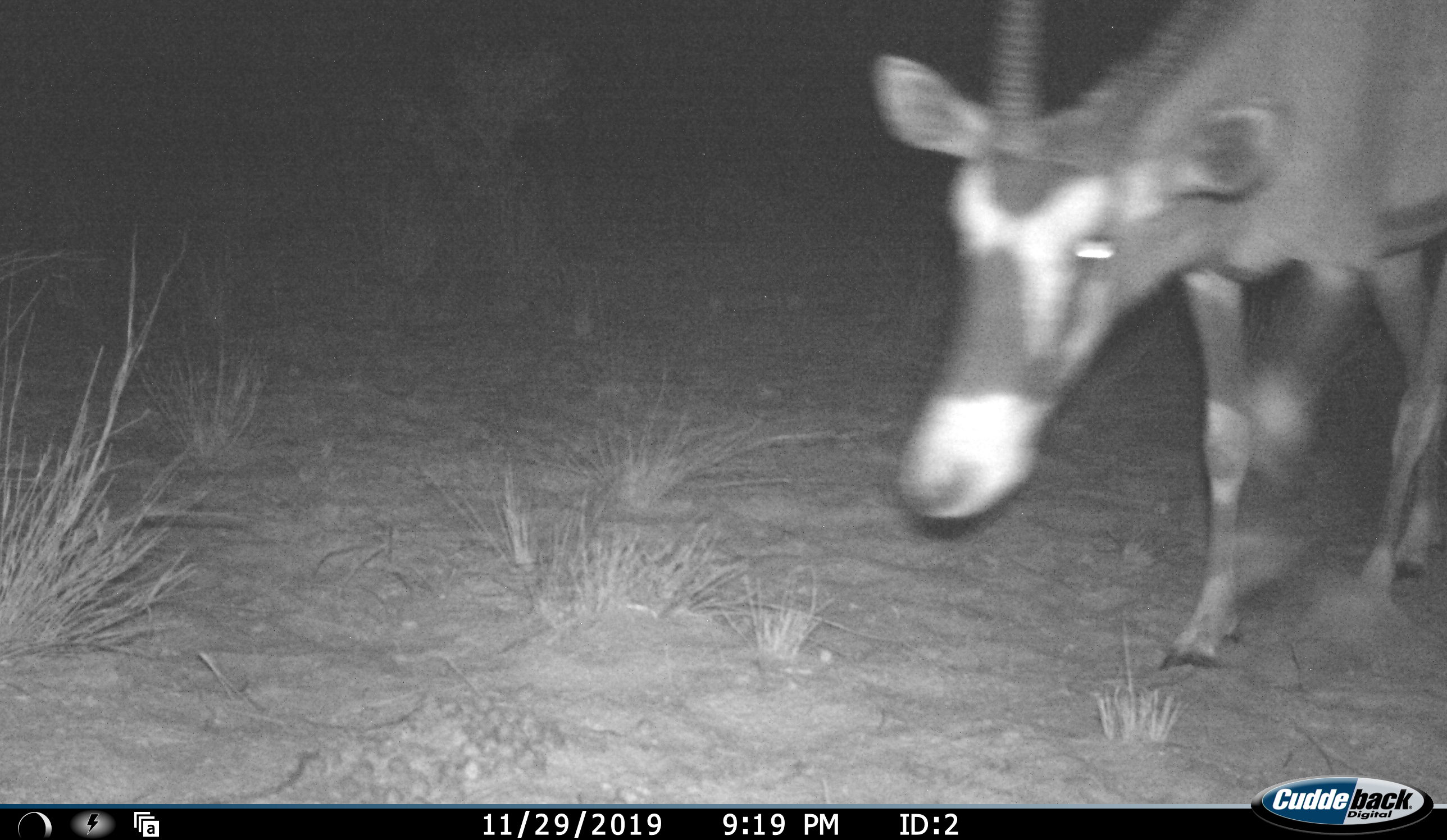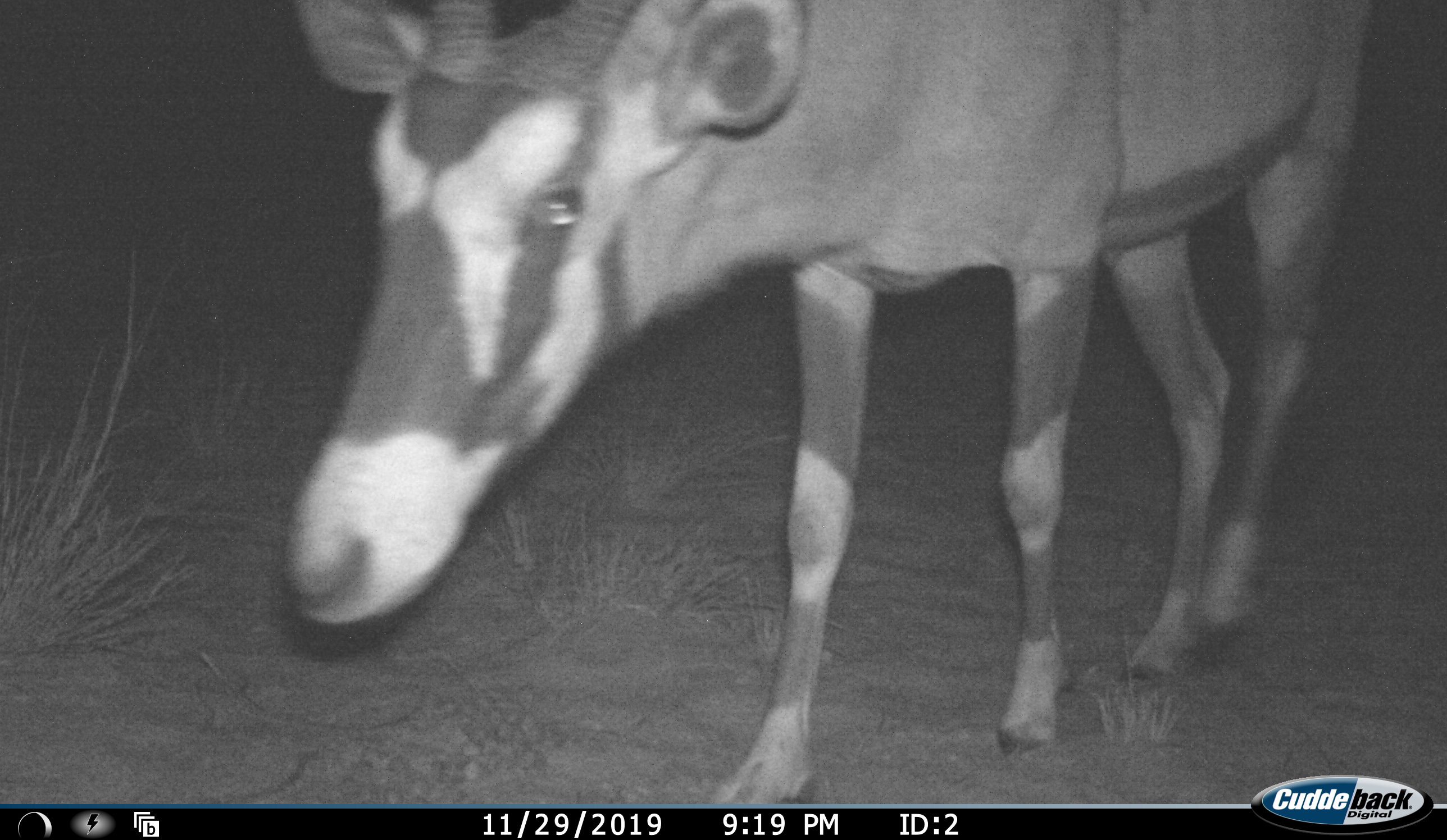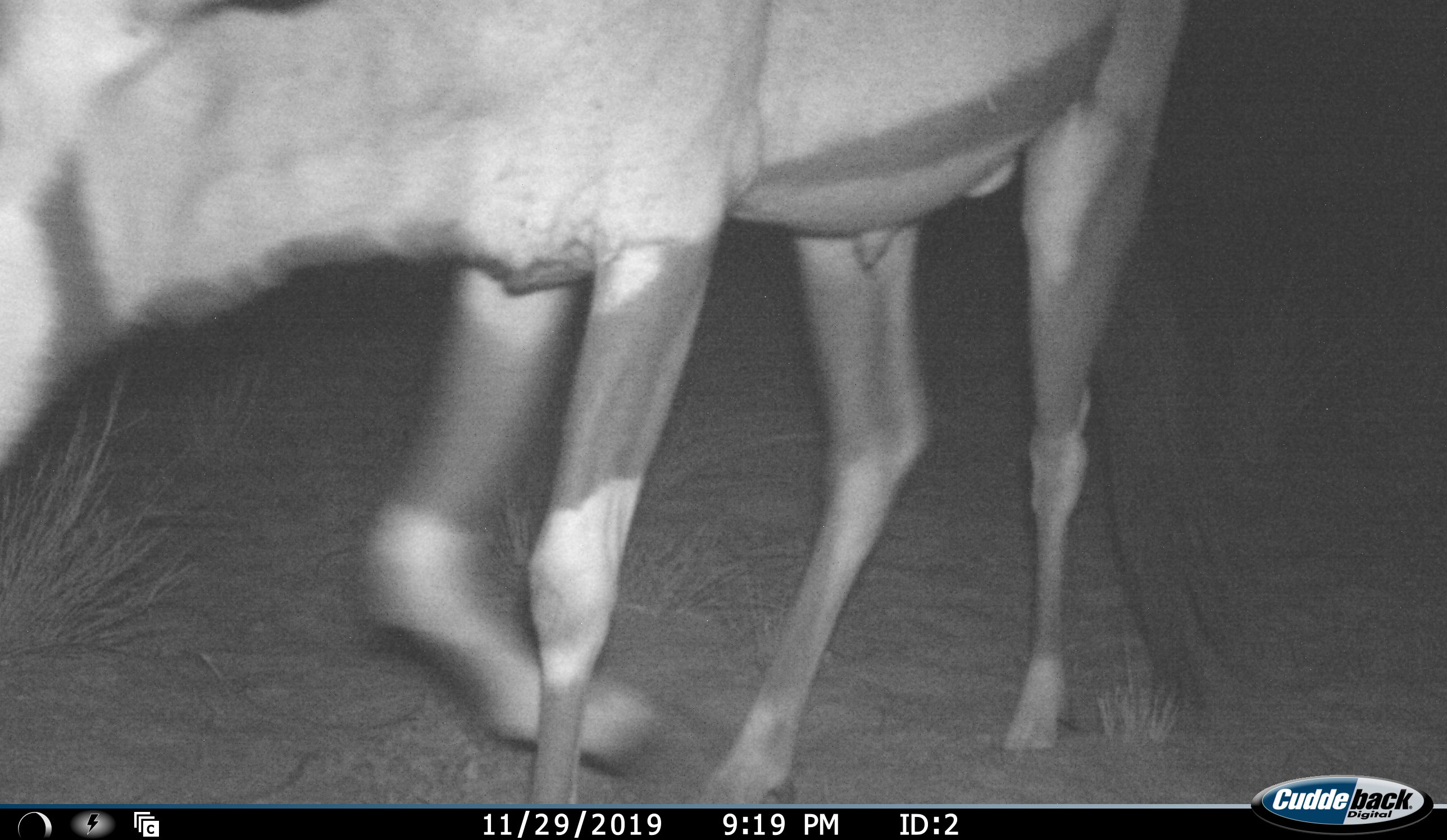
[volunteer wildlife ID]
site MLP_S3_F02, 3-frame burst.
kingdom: Animalia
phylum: Chordata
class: Mammalia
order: Artiodactyla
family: Bovidae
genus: Oryx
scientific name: Oryx gazella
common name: gemsbok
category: oryx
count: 1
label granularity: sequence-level